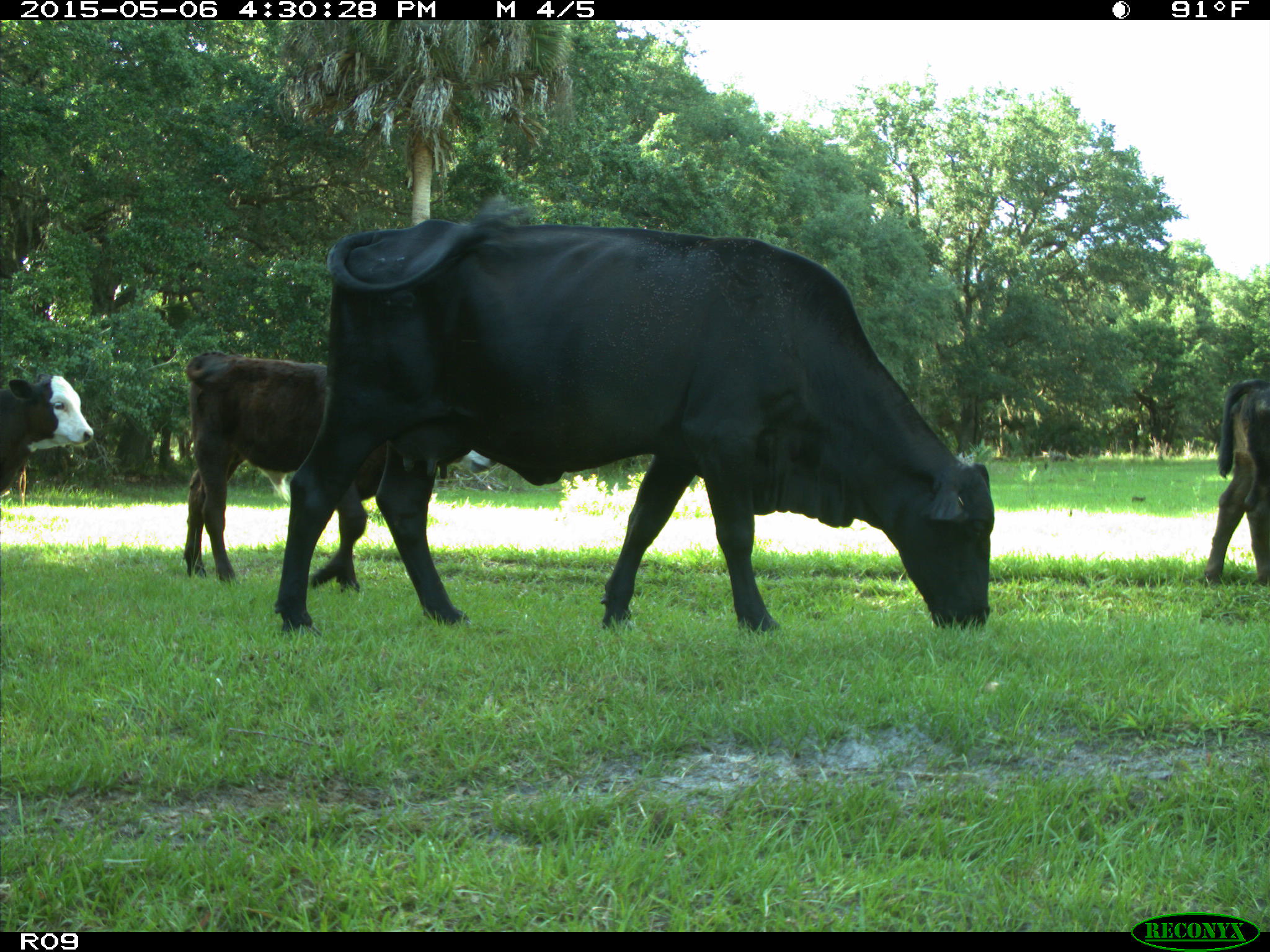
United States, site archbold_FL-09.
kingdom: Animalia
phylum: Chordata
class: Mammalia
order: Artiodactyla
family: Bovidae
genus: Bos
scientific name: Bos taurus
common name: domestic cow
Bos taurus (domestic cow).